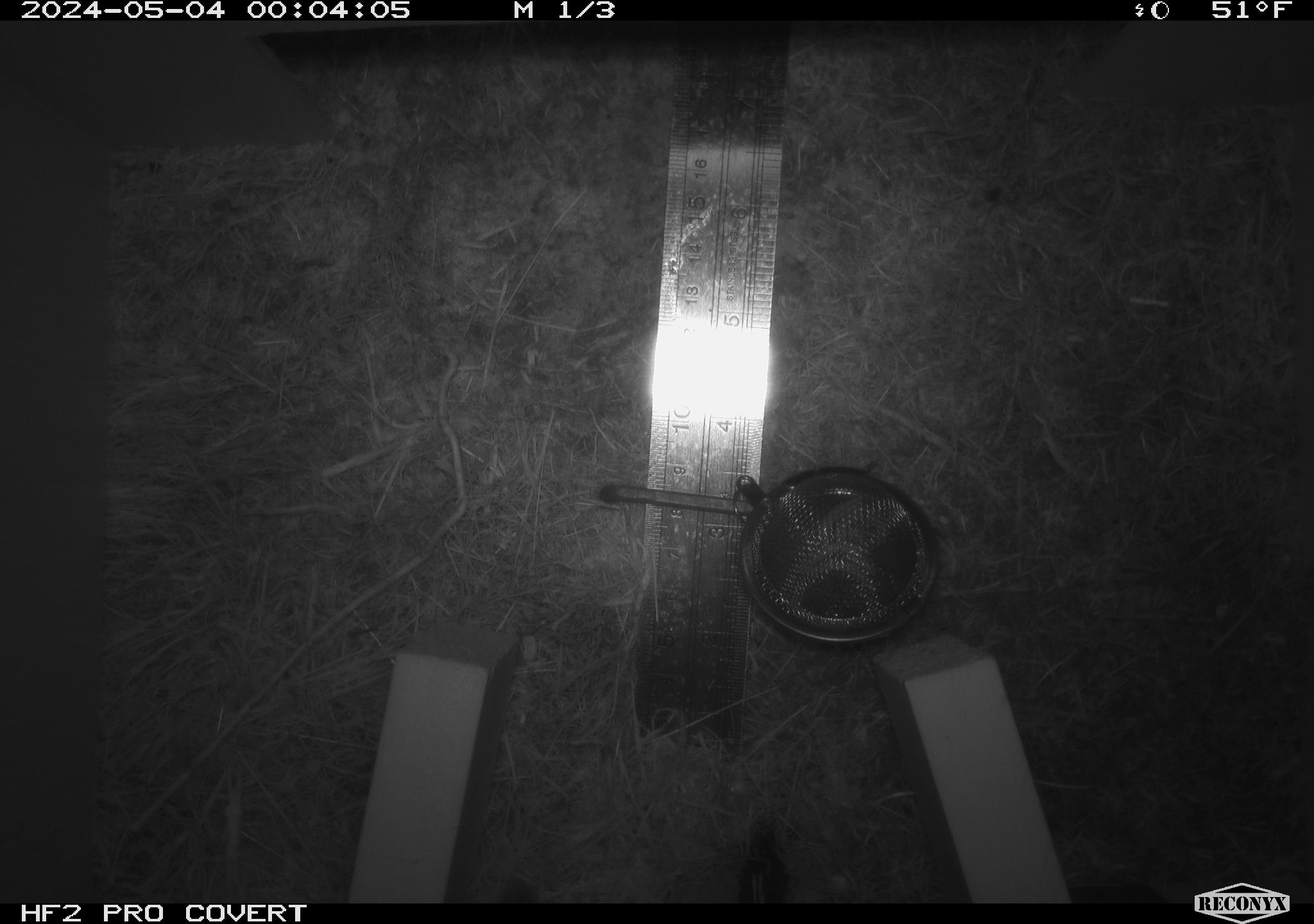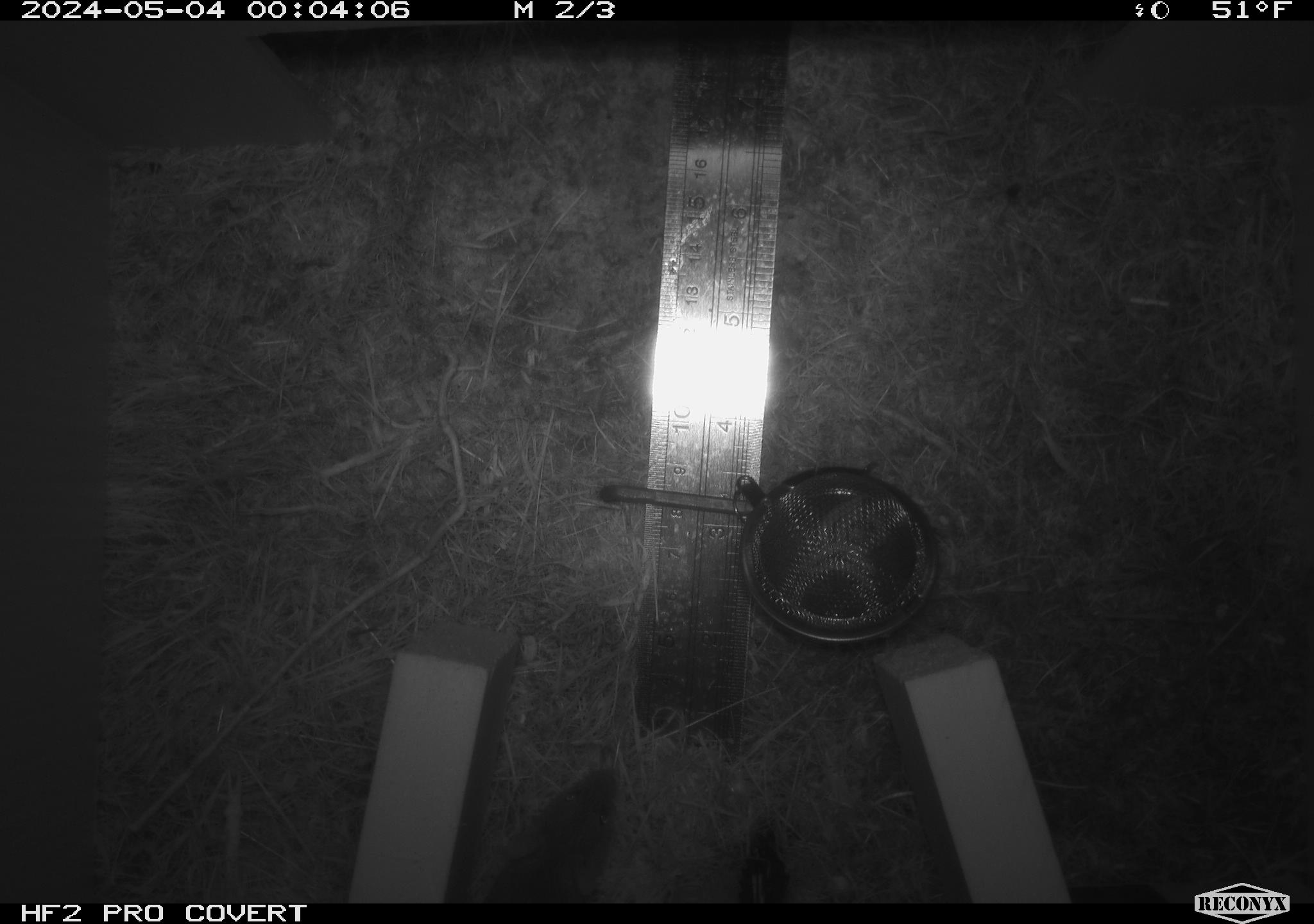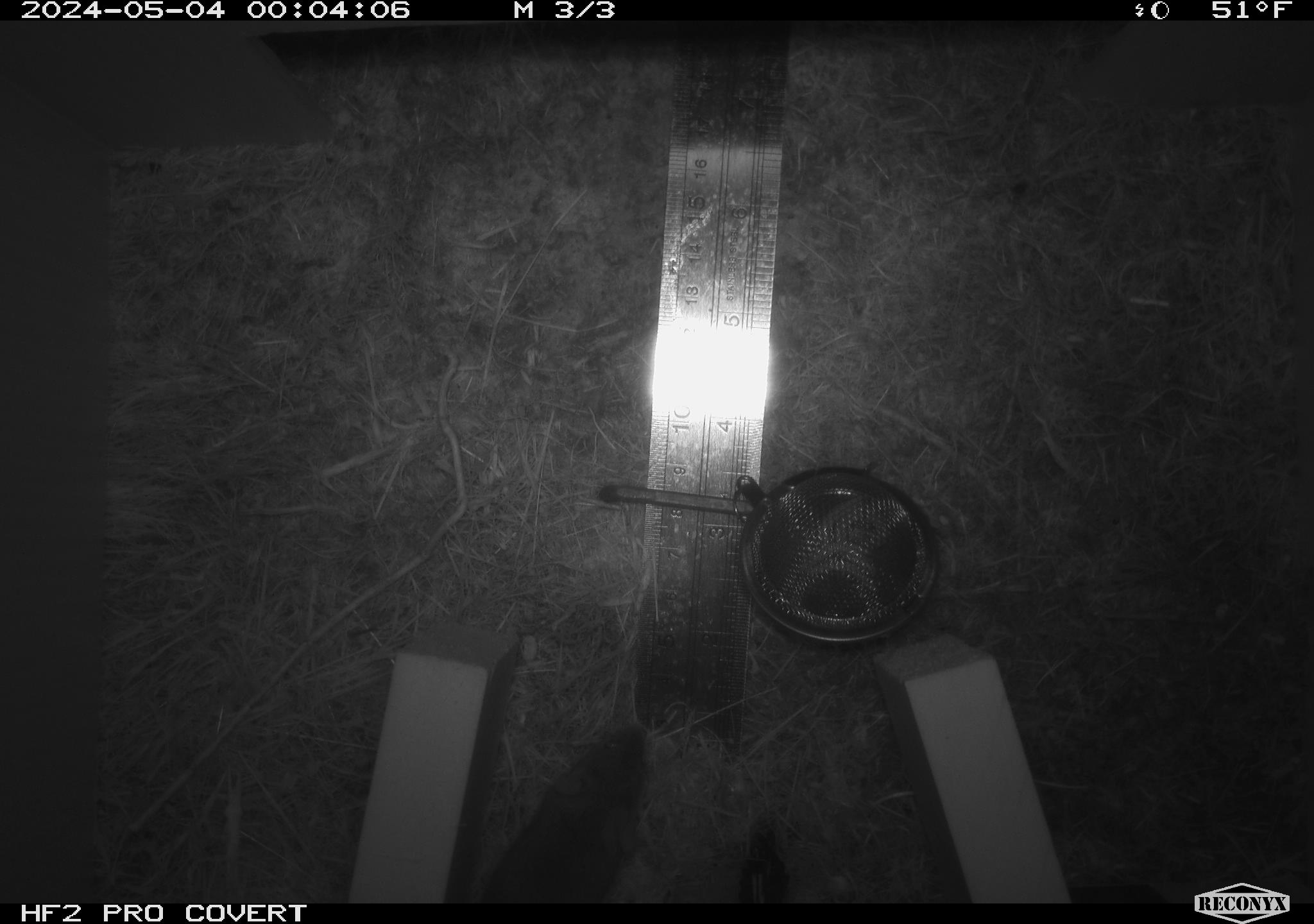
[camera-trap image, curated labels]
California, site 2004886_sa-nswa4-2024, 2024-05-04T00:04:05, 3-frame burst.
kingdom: Animalia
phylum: Arthropoda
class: Arachnida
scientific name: Arachnida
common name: arachnids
Arachnids (Arachnida).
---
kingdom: Animalia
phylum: Chordata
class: Mammalia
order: Rodentia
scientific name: Rodentia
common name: mouse species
Mouse species (Rodentia).